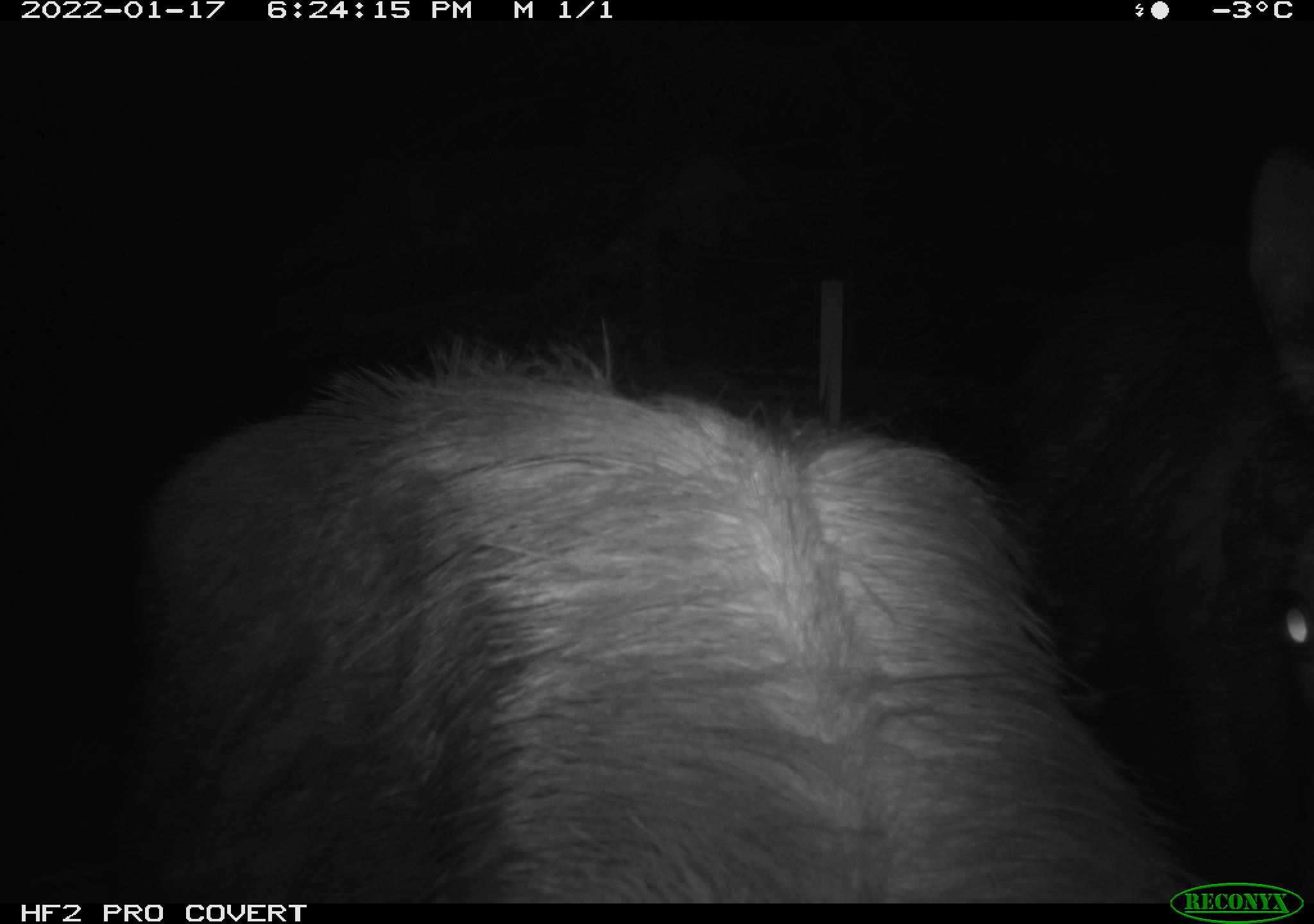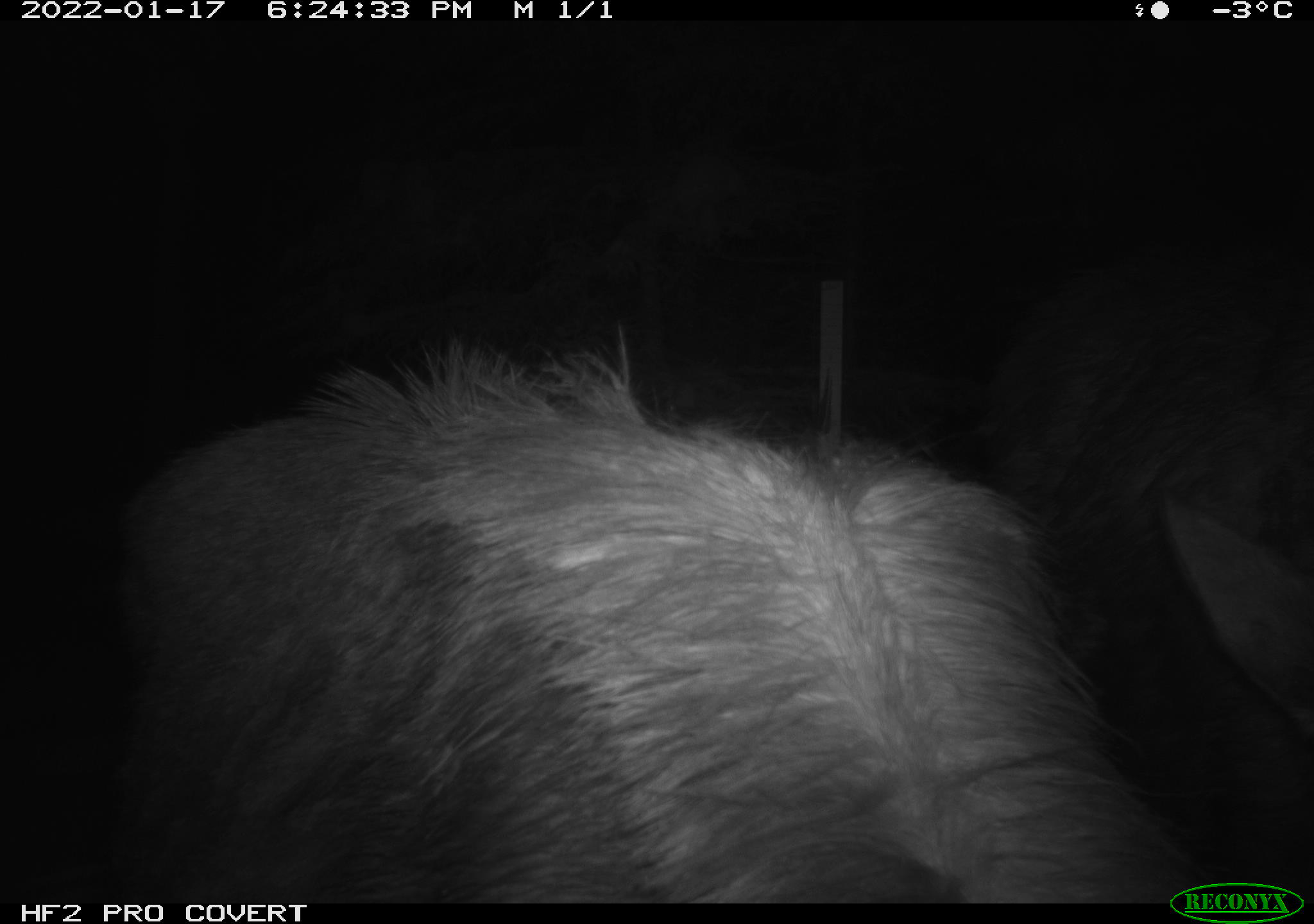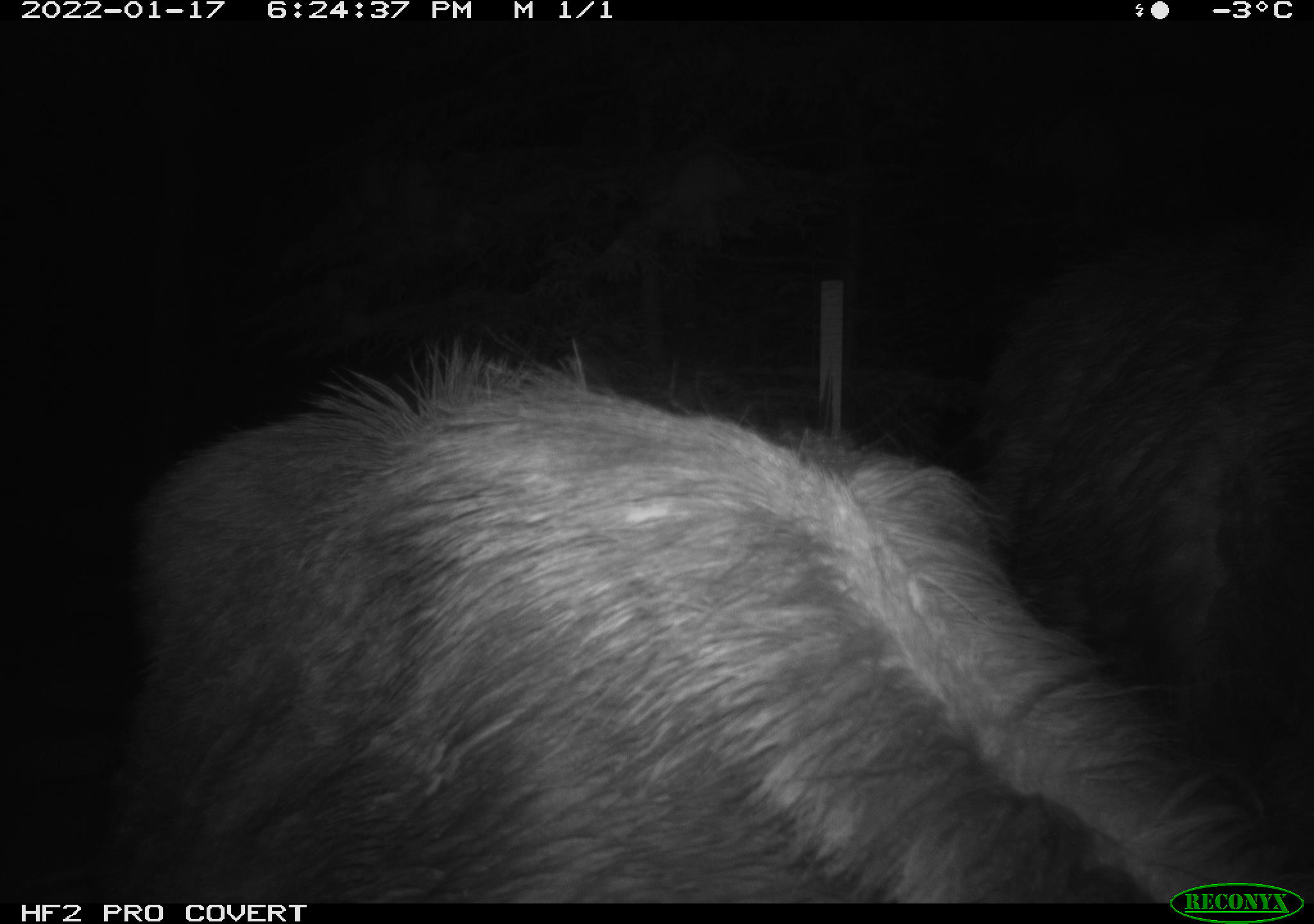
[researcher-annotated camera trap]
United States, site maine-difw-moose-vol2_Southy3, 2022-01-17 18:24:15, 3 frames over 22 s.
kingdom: Animalia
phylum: Chordata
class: Mammalia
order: Artiodactyla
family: Cervidae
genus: Alces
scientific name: Alces alces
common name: moose